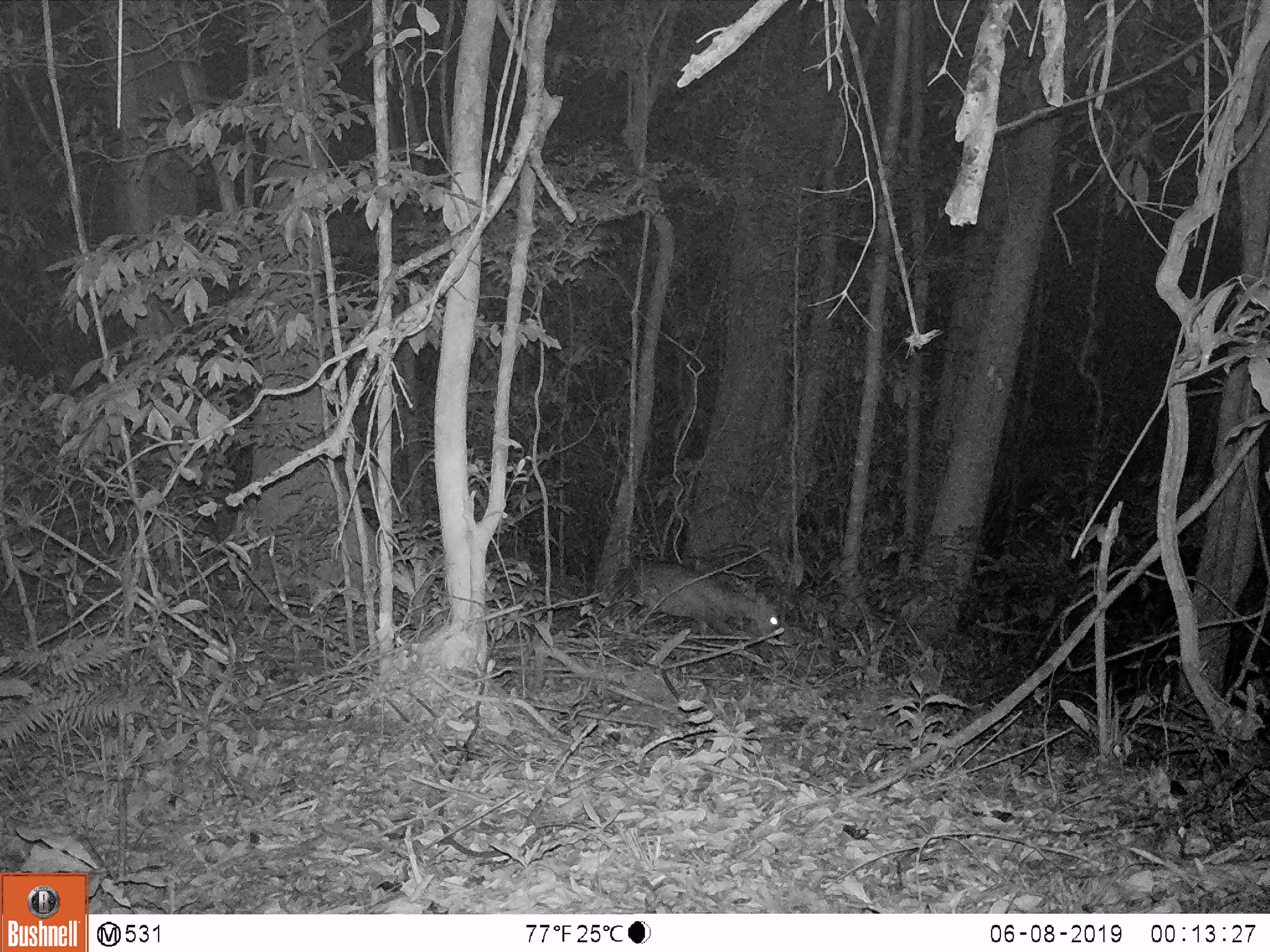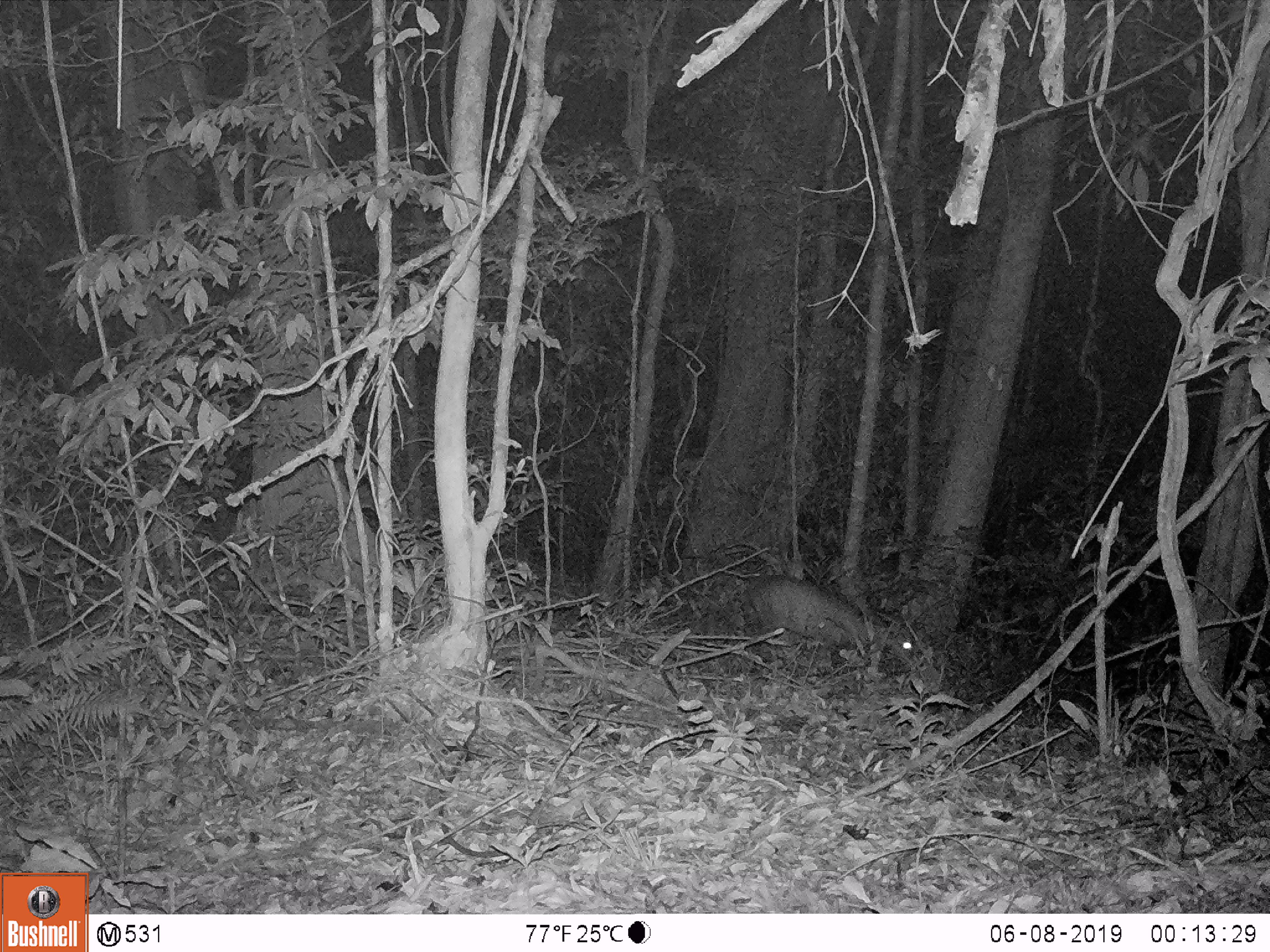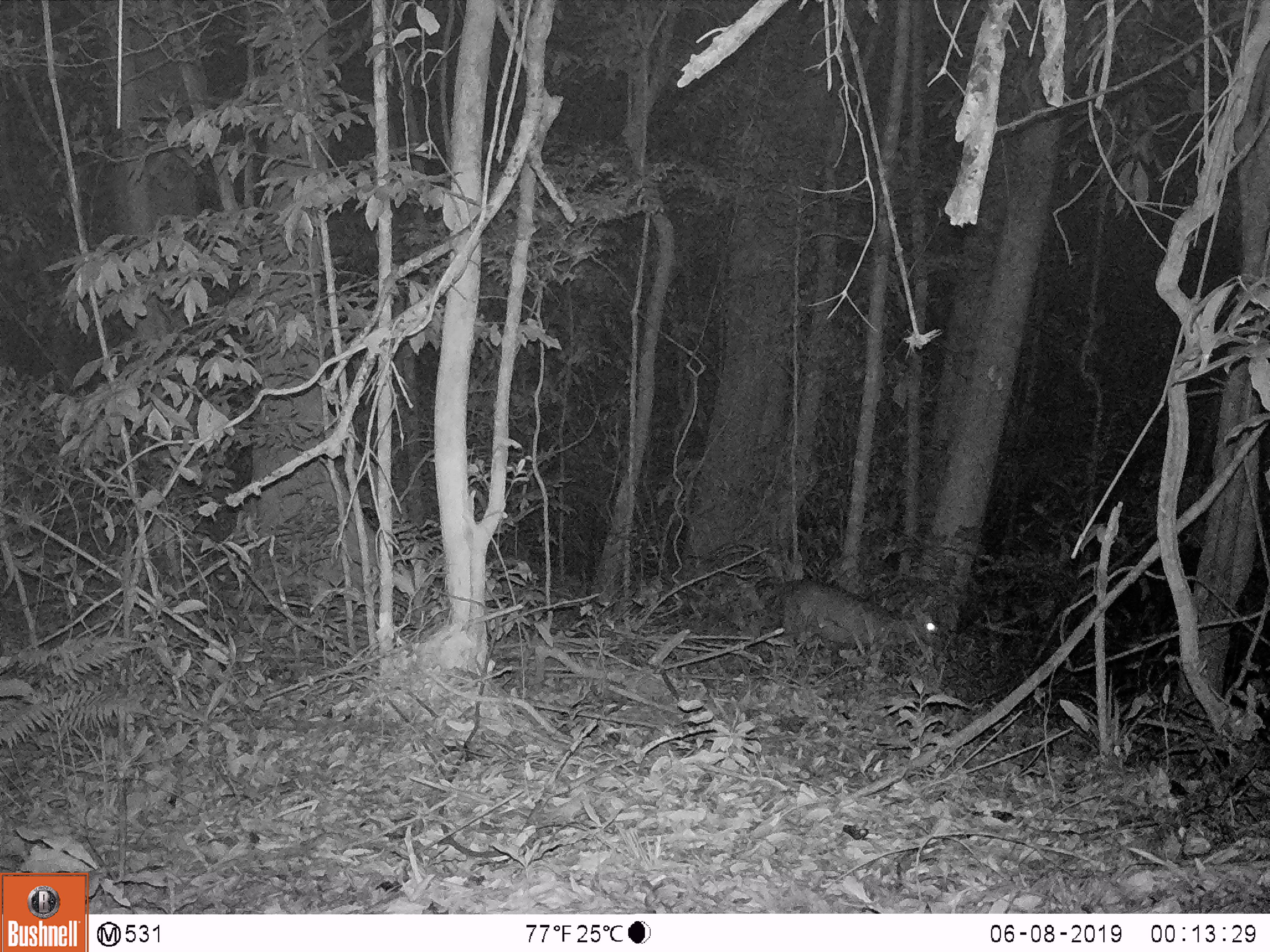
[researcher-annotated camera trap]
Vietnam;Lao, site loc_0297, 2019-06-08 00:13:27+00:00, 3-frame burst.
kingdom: Animalia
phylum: Chordata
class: Mammalia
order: Artiodactyla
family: Cervidae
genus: Muntiacus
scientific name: Muntiacus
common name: muntjacs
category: unidentified muntjac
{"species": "unidentified muntjac (muntjacs) (Muntiacus)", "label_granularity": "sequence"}